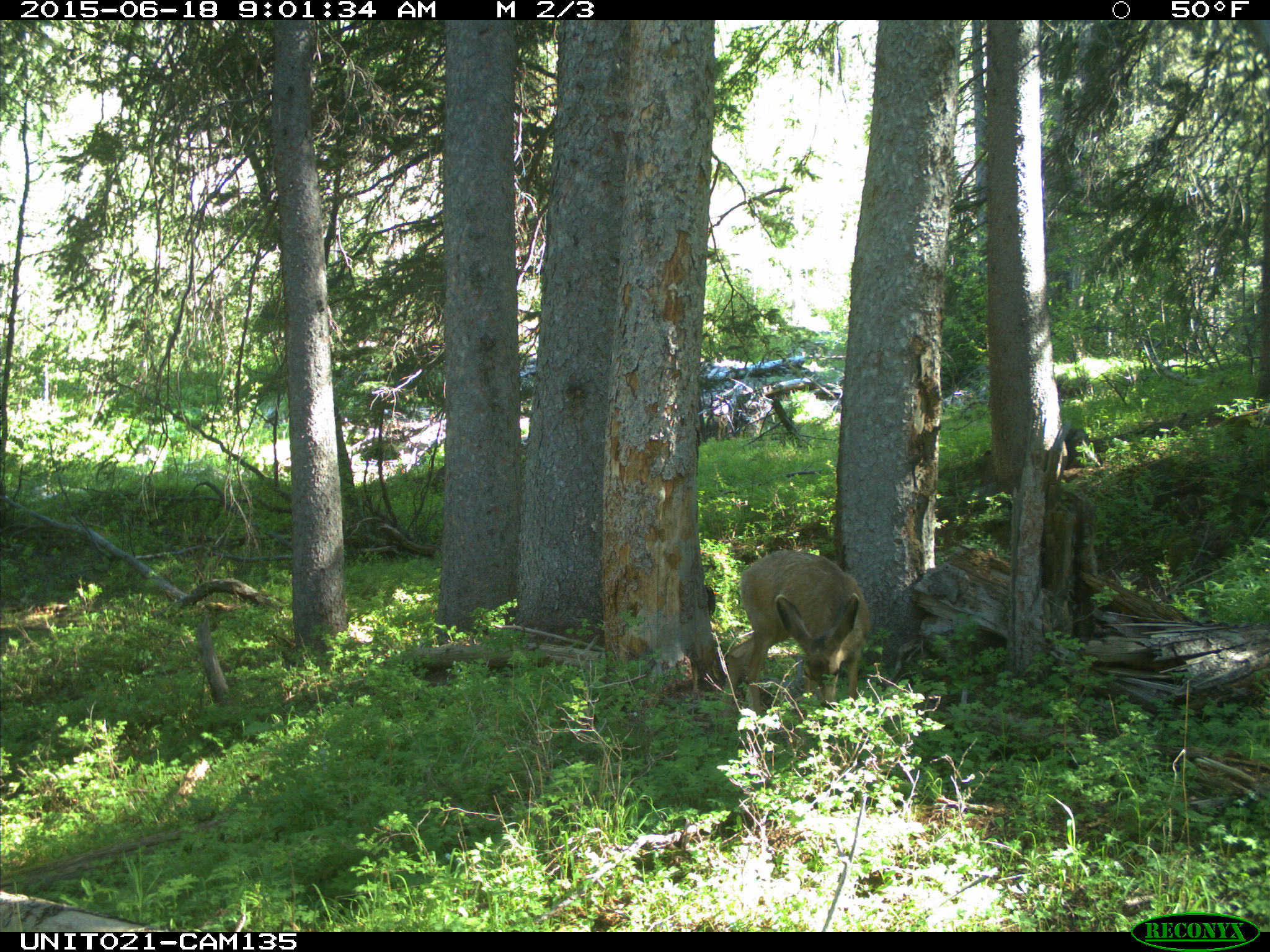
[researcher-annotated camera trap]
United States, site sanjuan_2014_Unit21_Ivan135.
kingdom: Animalia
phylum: Chordata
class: Mammalia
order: Artiodactyla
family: Cervidae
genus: Odocoileus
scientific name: Odocoileus hemionus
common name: mule deer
Odocoileus hemionus (mule deer).